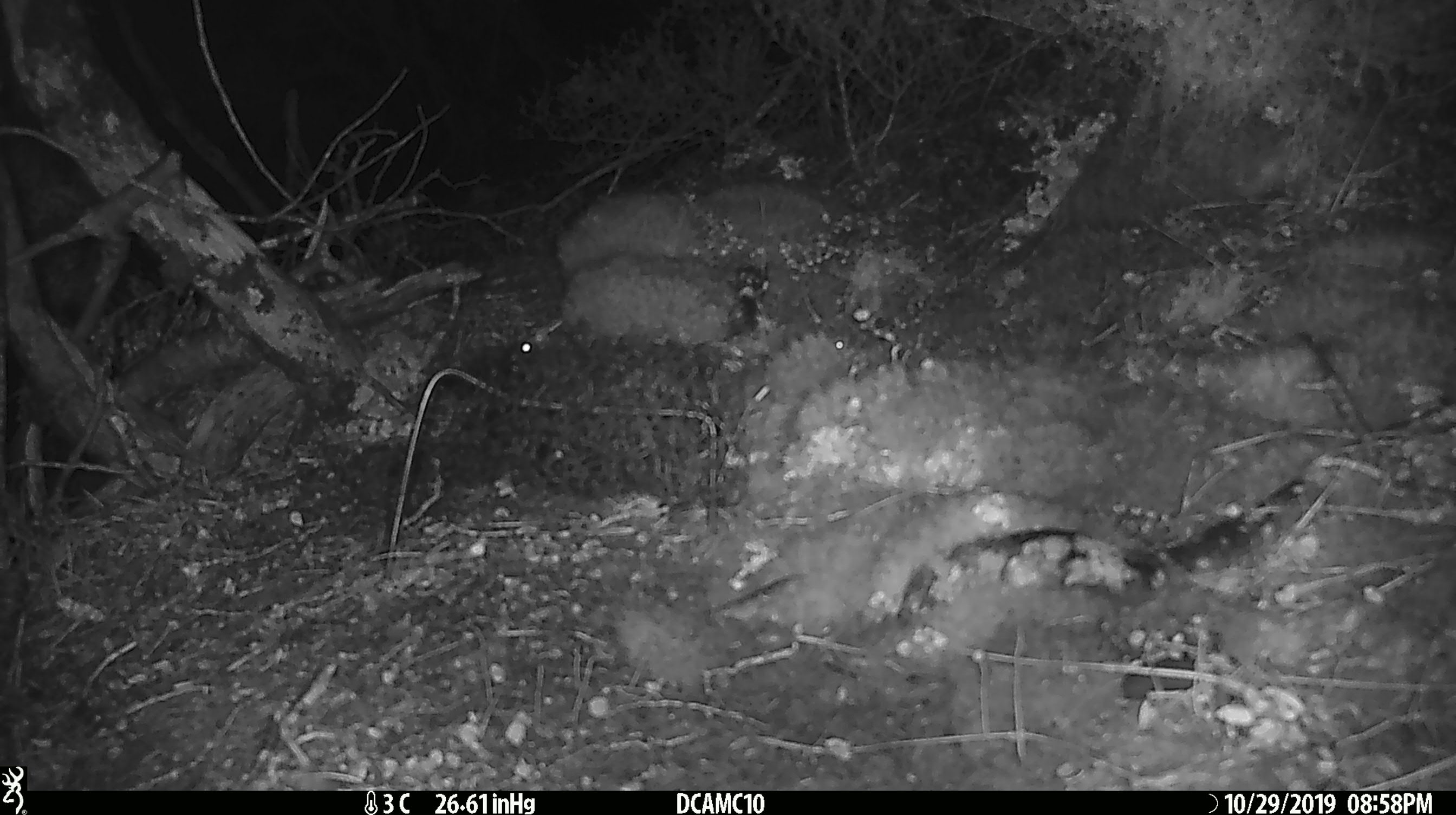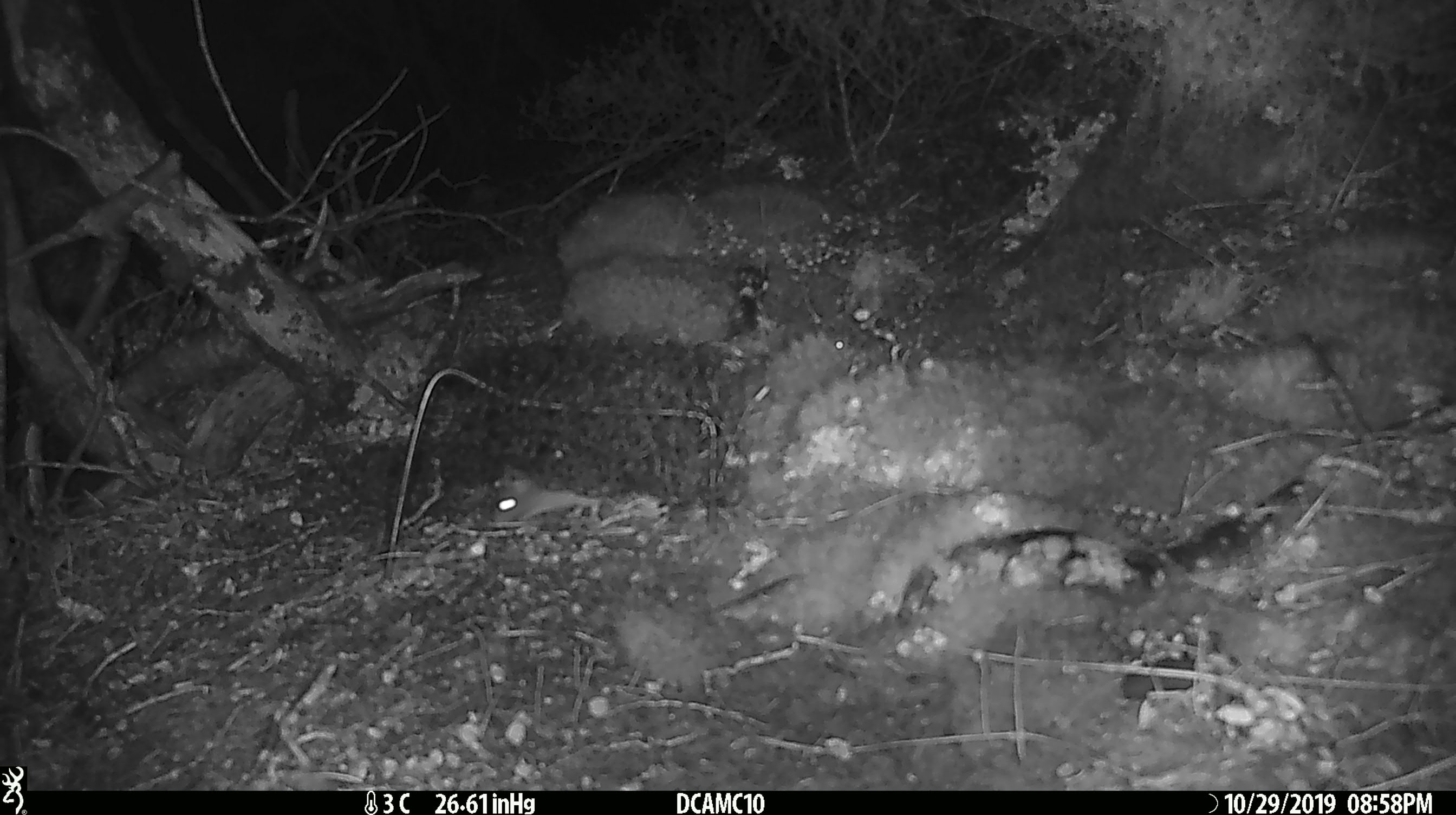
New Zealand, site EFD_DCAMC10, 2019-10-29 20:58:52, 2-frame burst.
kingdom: Animalia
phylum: Chordata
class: Mammalia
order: Rodentia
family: Muridae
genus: Mus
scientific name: Mus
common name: mouse